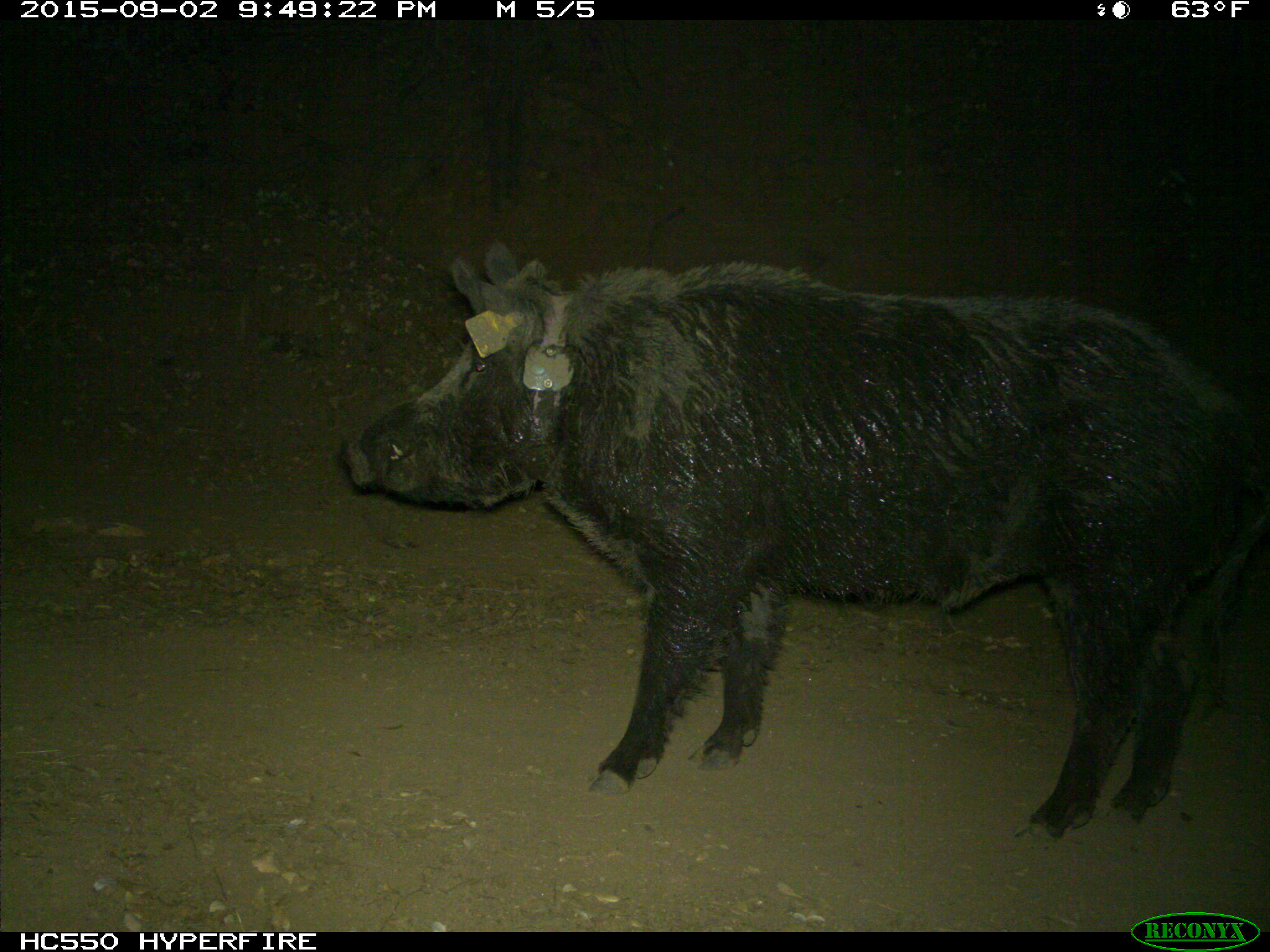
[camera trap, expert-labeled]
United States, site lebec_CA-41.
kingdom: Animalia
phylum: Chordata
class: Mammalia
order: Artiodactyla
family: Suidae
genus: Sus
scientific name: Sus scrofa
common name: wild boar